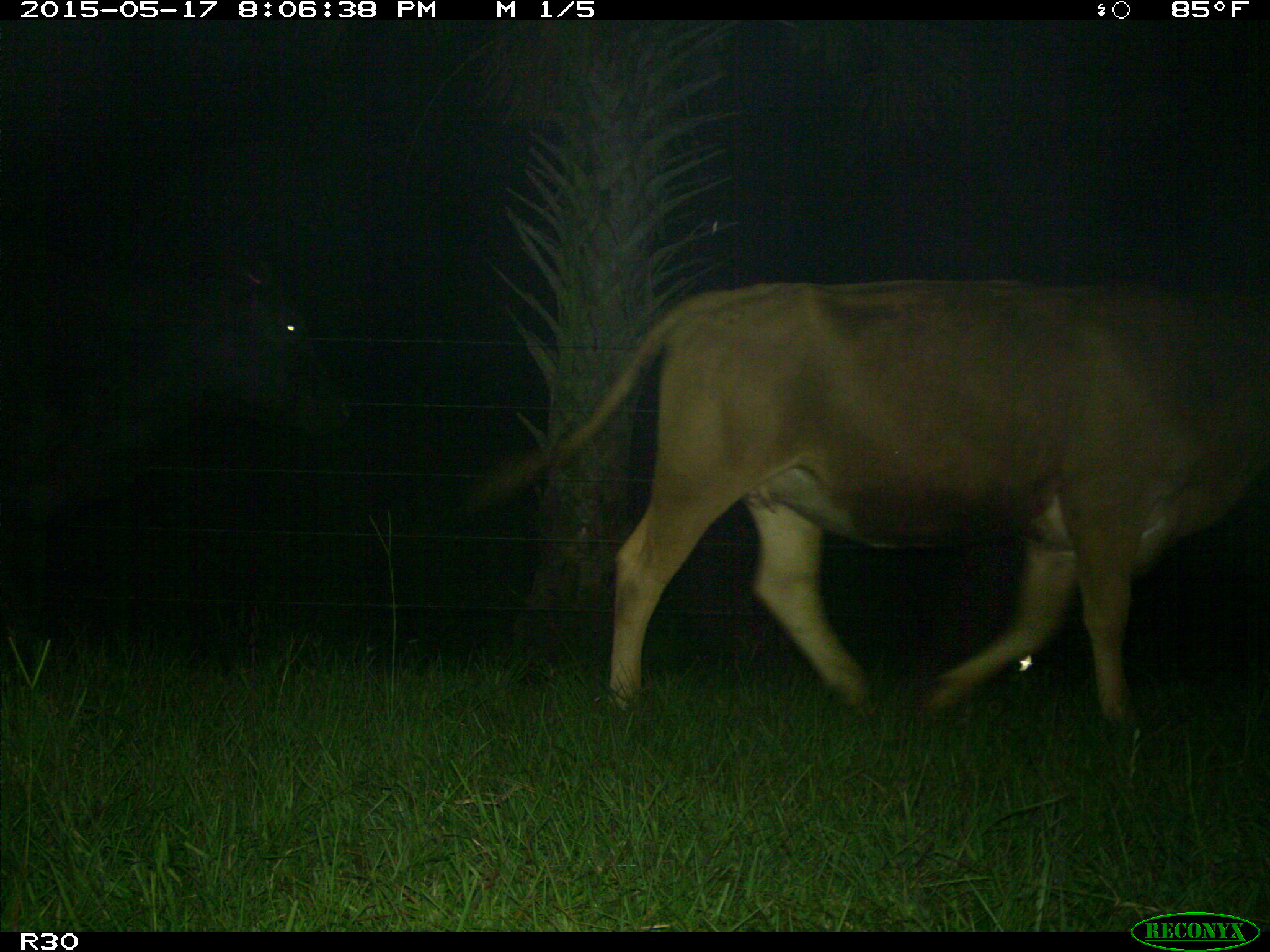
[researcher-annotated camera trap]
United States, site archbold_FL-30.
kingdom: Animalia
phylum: Chordata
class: Mammalia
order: Artiodactyla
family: Bovidae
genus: Bos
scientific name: Bos taurus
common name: domestic cow